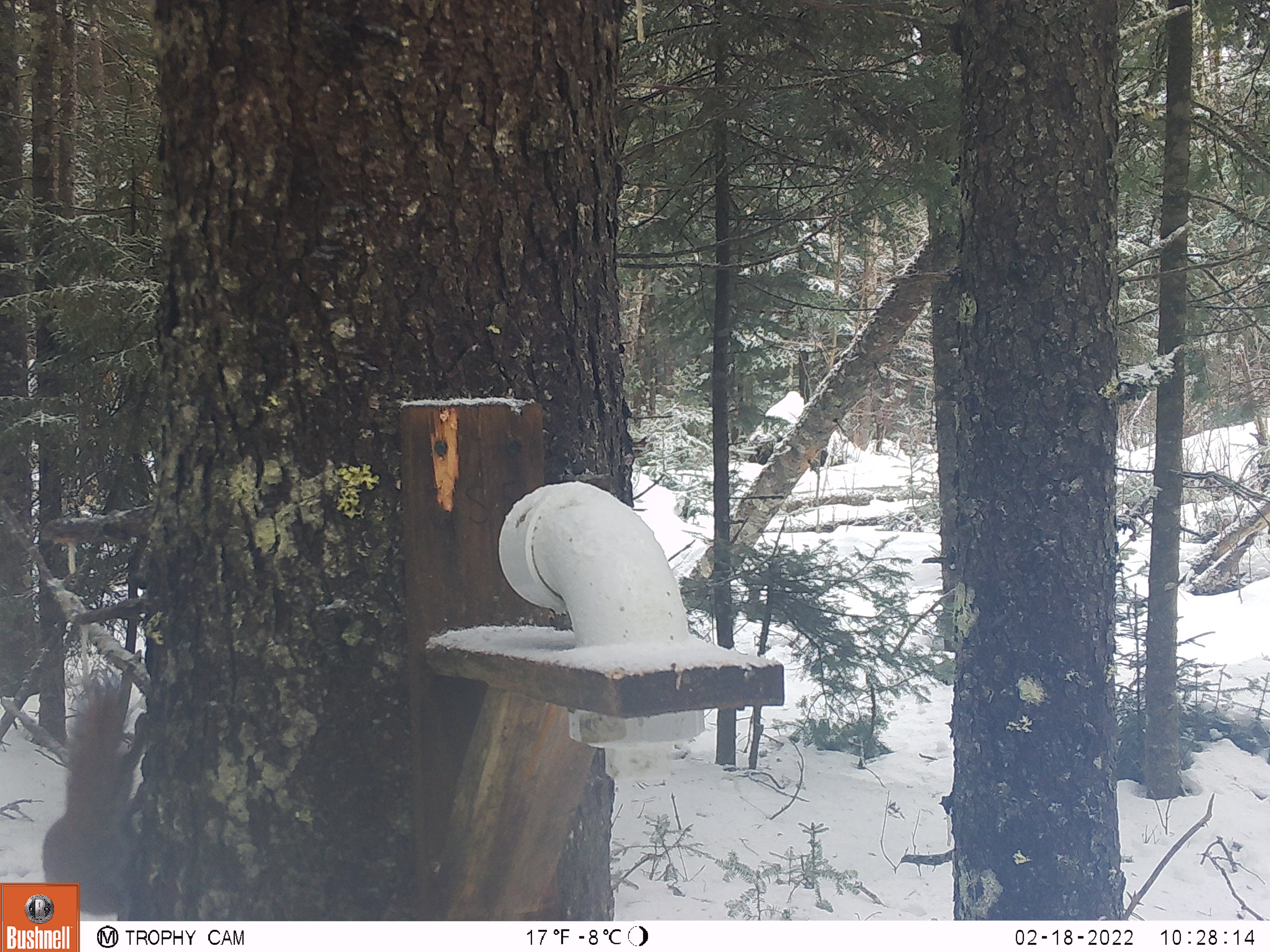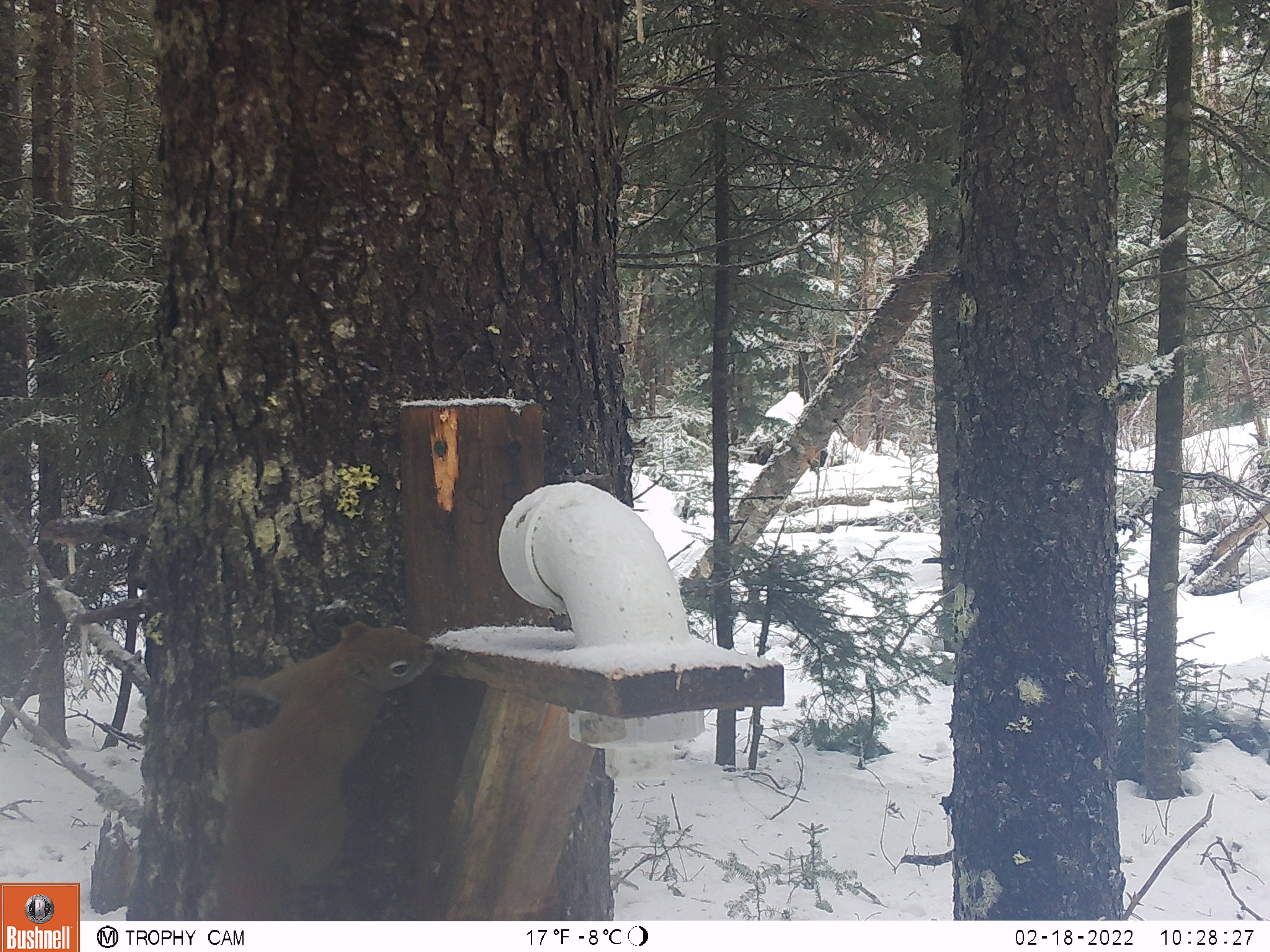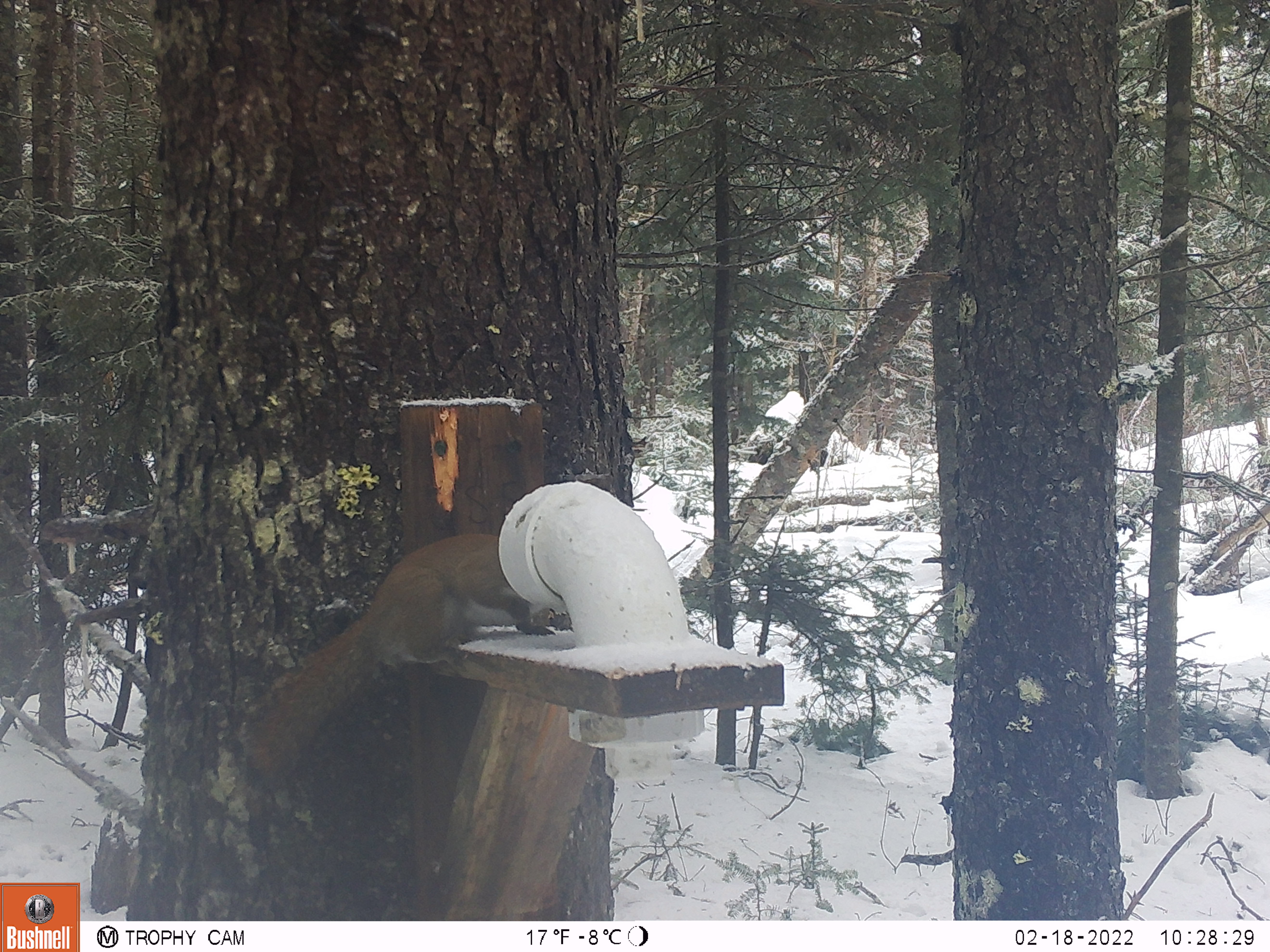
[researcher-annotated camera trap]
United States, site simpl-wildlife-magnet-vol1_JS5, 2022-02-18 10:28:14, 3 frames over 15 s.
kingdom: Animalia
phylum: Chordata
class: Mammalia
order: Rodentia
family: Sciuridae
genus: Tamiasciurus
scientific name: Tamiasciurus hudsonicus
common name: red squirrel